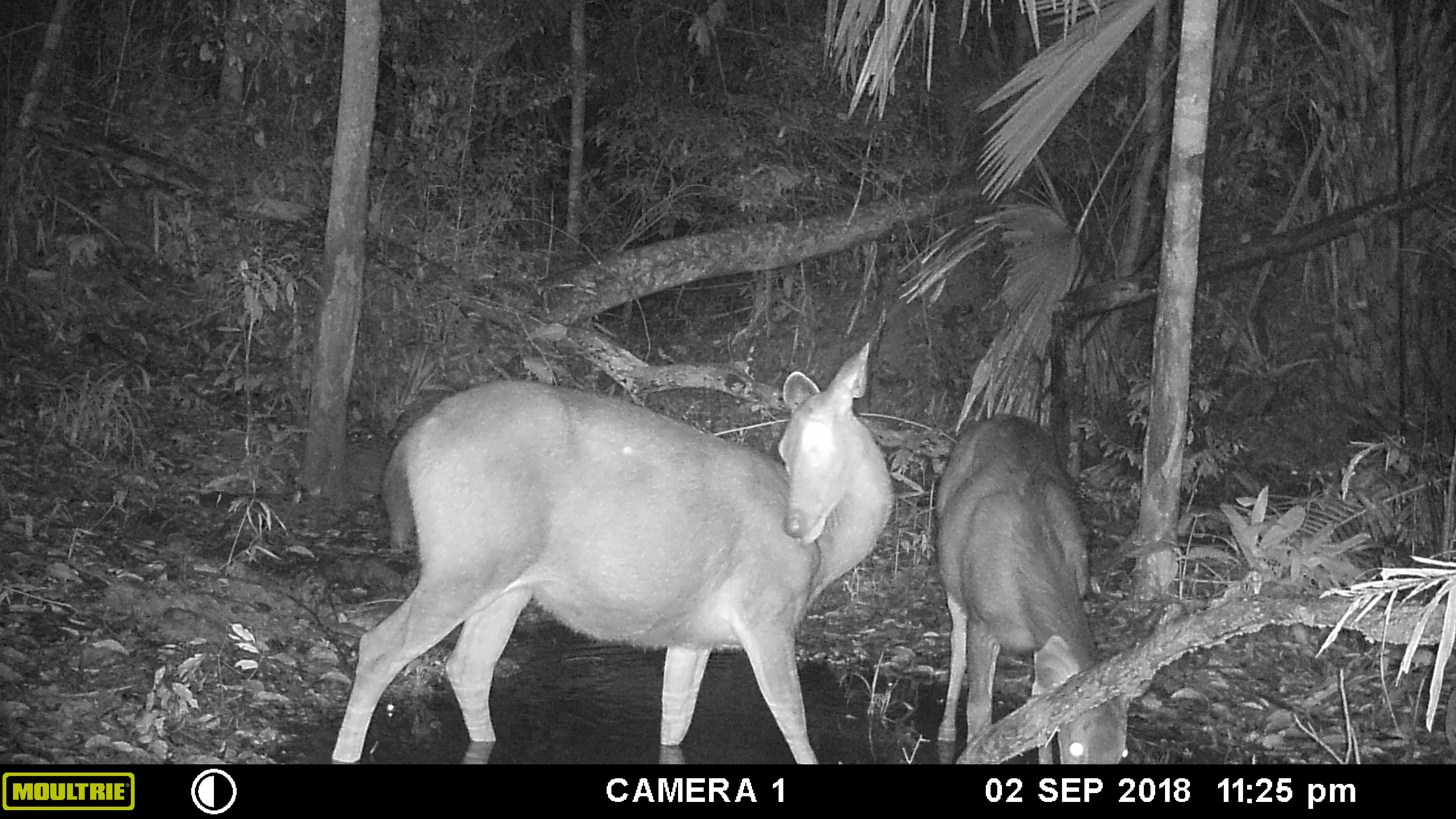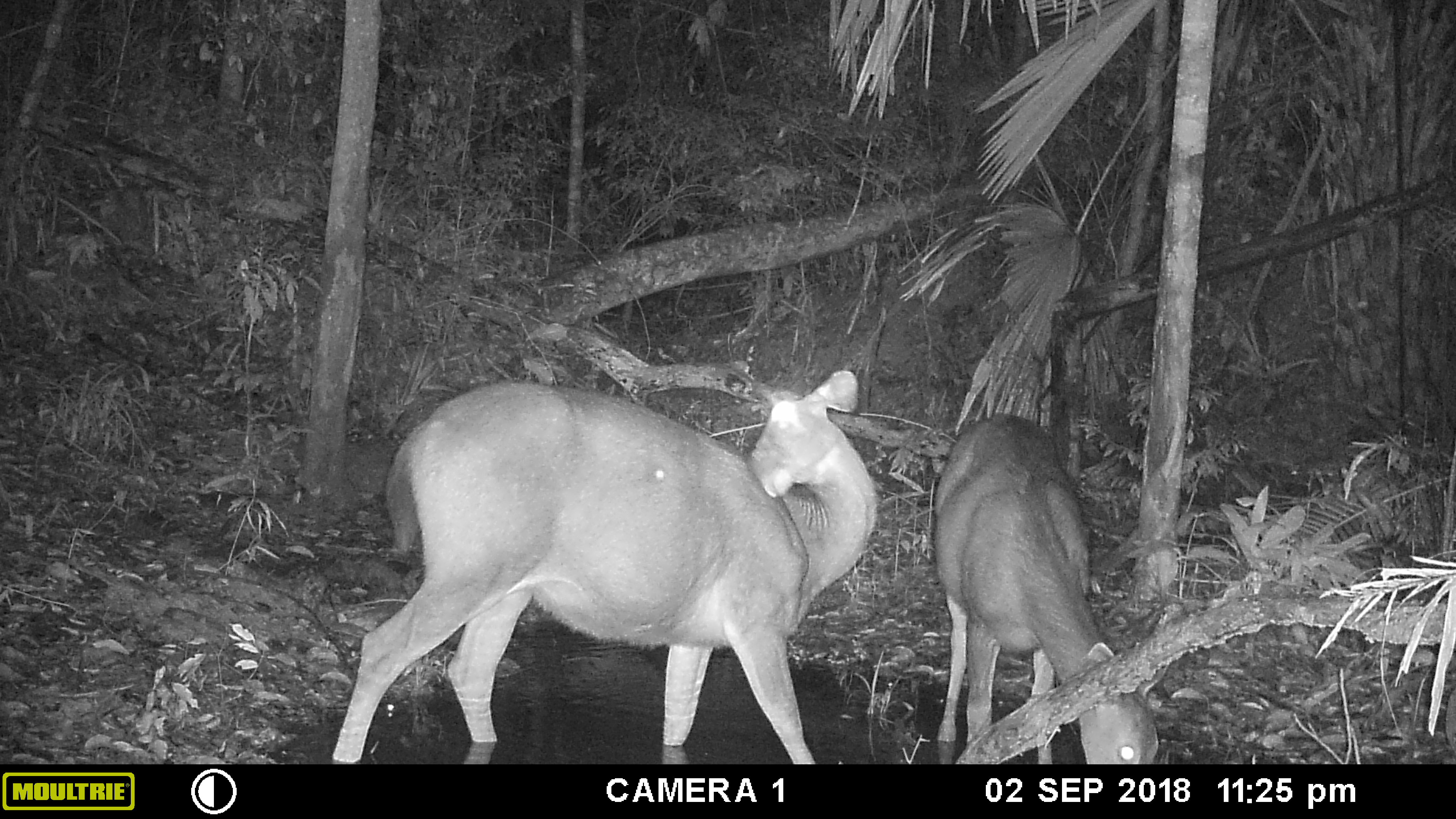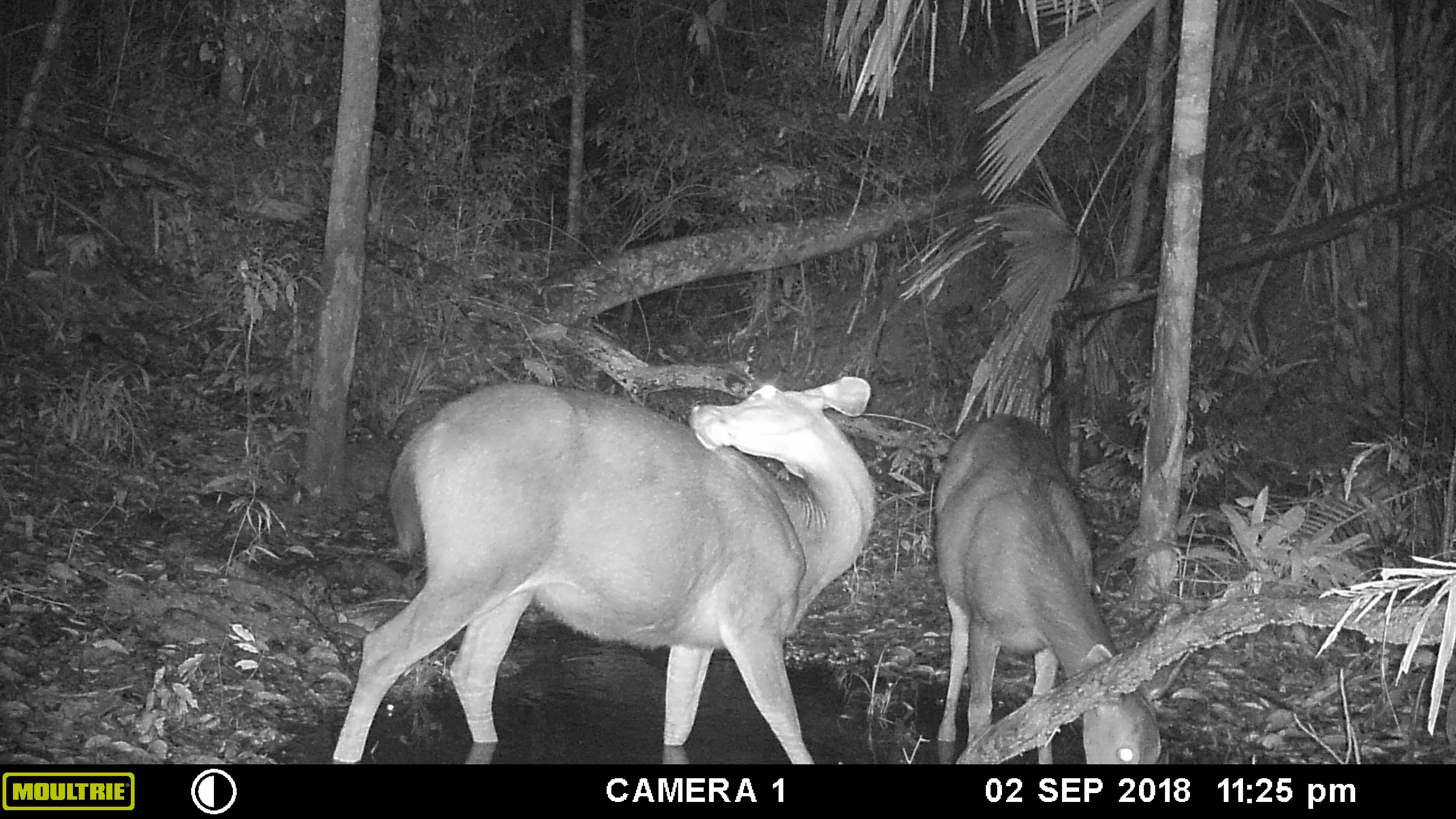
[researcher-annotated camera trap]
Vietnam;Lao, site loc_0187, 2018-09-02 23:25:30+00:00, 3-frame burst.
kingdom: Animalia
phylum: Chordata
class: Mammalia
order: Artiodactyla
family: Cervidae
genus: Rusa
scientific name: Rusa unicolor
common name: sambar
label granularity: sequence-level